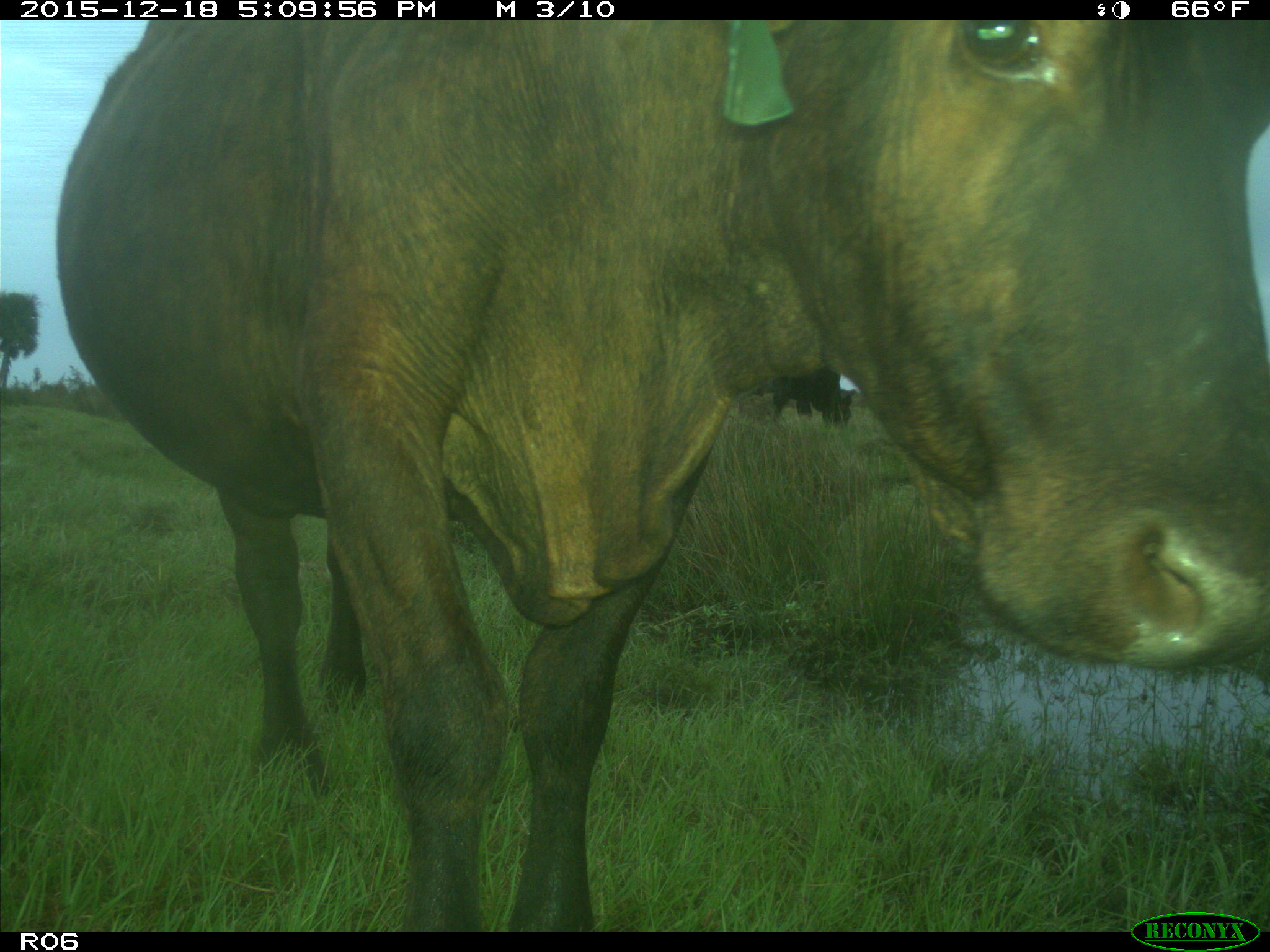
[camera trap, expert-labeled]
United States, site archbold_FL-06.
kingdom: Animalia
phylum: Chordata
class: Mammalia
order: Artiodactyla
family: Bovidae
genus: Bos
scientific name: Bos taurus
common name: domestic cow